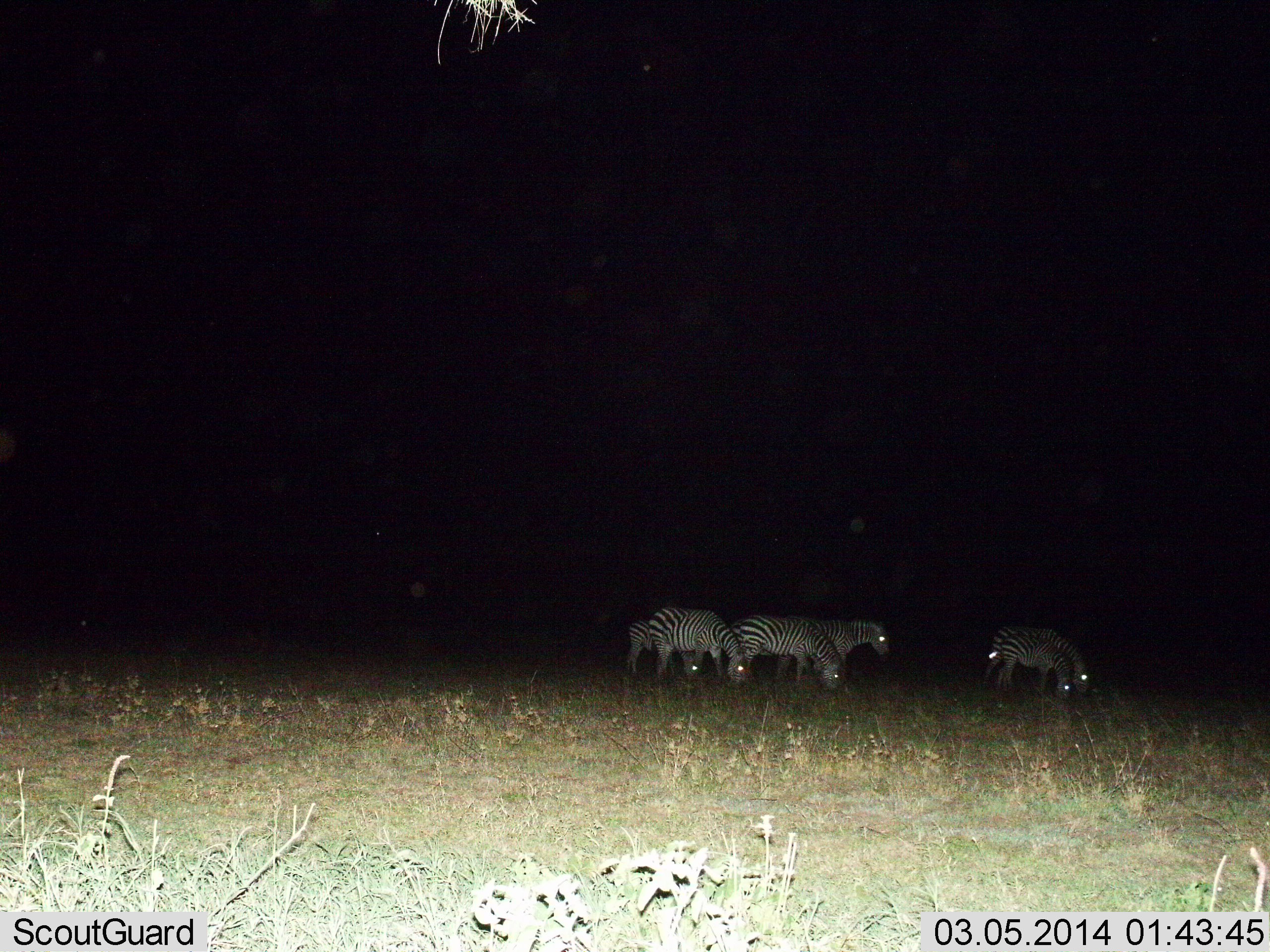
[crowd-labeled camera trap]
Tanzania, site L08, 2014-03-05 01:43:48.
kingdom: Animalia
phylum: Chordata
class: Mammalia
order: Perissodactyla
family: Equidae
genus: Equus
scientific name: Equus quagga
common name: plains zebra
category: zebra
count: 6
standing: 50%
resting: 0%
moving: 20%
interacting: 0%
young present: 30%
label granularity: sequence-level